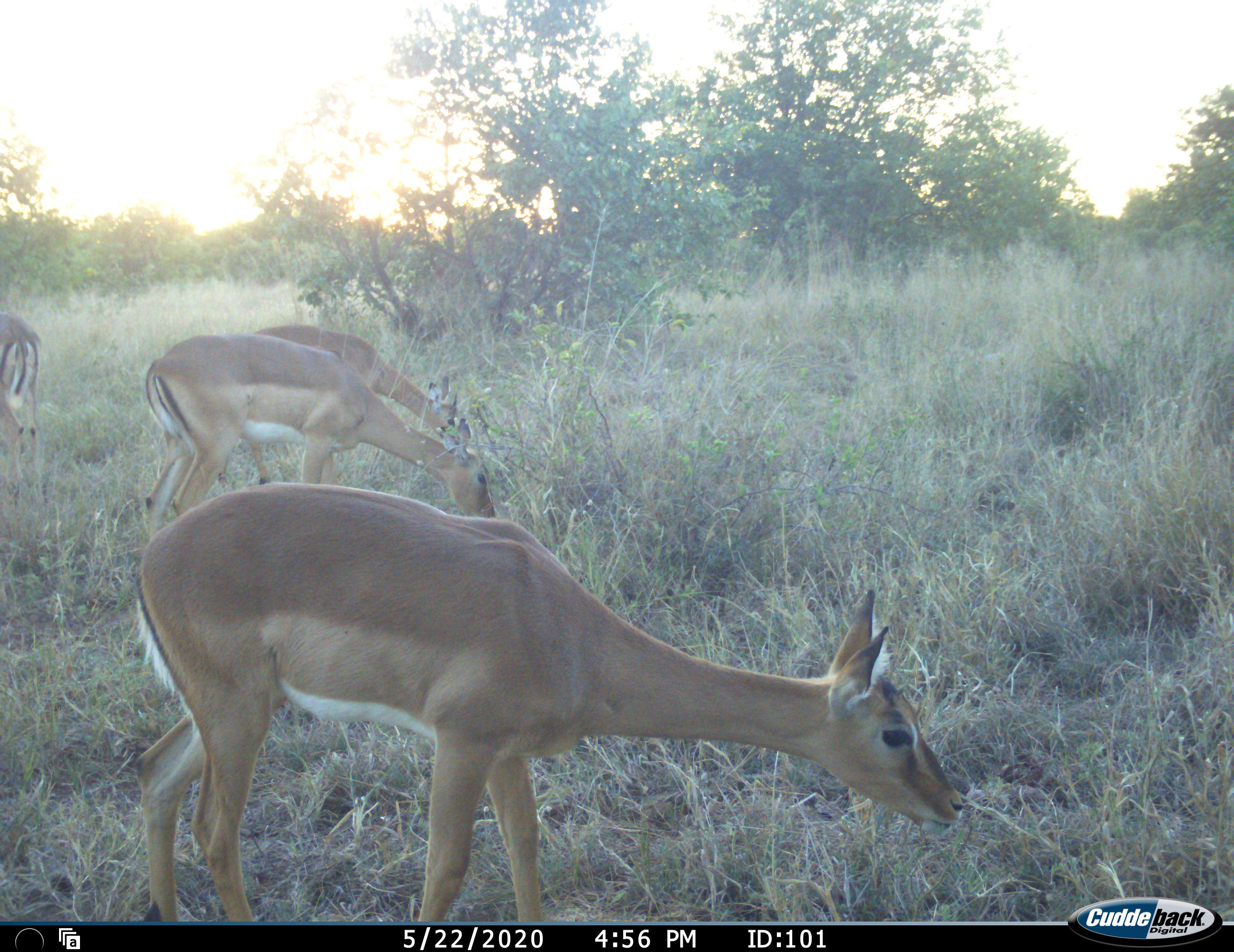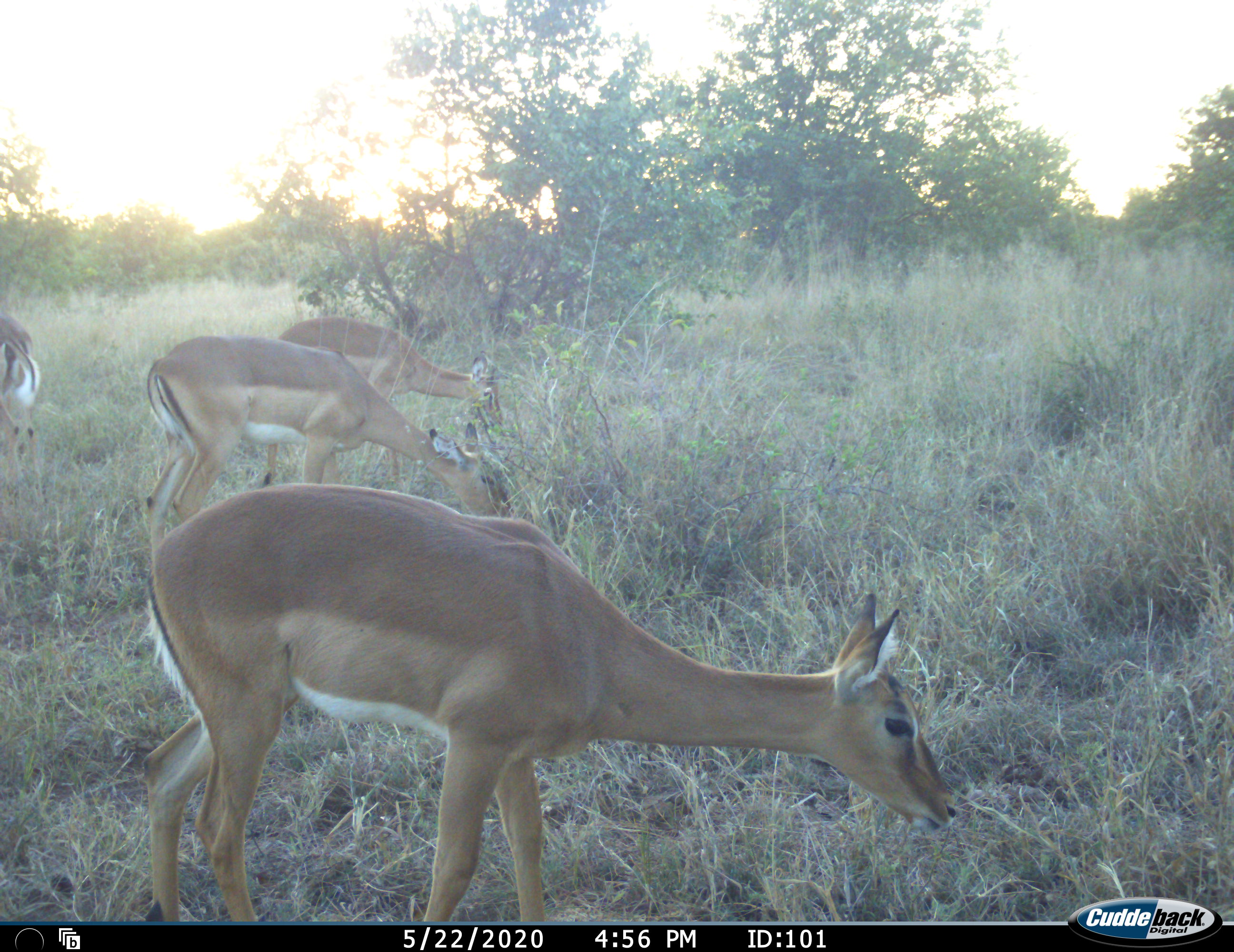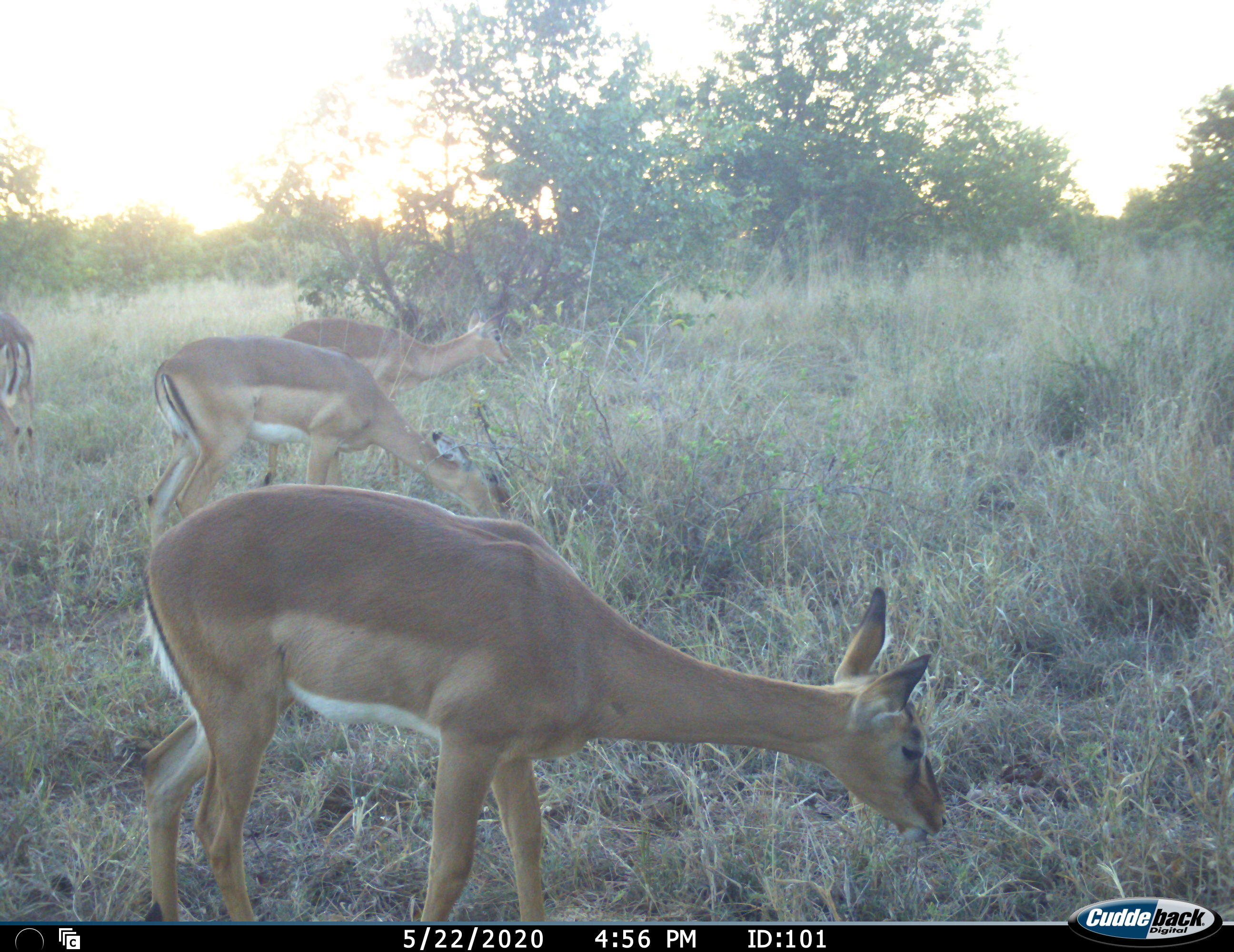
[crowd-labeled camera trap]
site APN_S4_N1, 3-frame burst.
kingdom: Animalia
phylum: Chordata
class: Mammalia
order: Artiodactyla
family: Bovidae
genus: Aepyceros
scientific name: Aepyceros melampus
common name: impala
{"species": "impala (Aepyceros melampus)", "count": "4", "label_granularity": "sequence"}